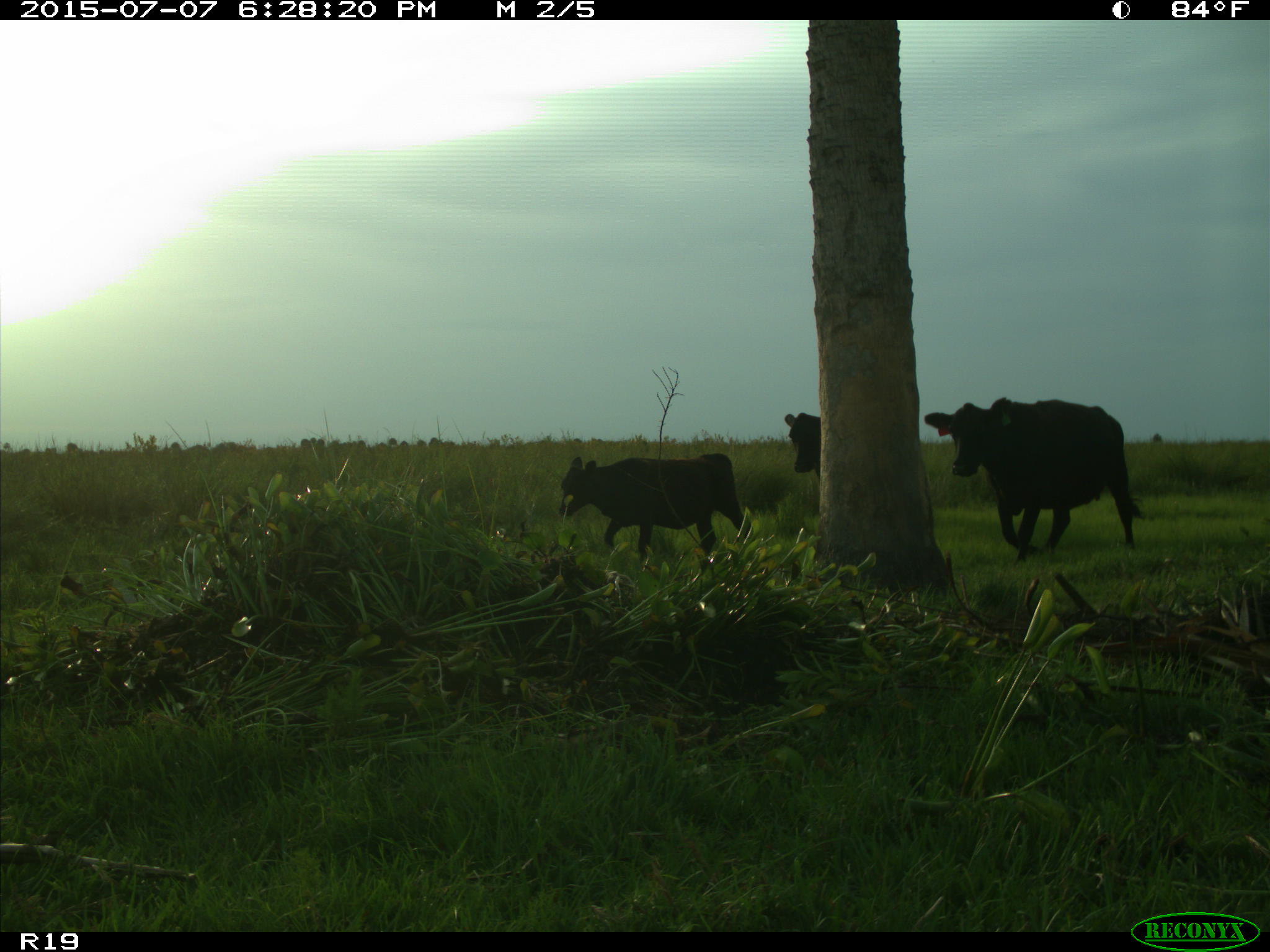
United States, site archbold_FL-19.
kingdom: Animalia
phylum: Chordata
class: Mammalia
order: Artiodactyla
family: Bovidae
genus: Bos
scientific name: Bos taurus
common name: domestic cow